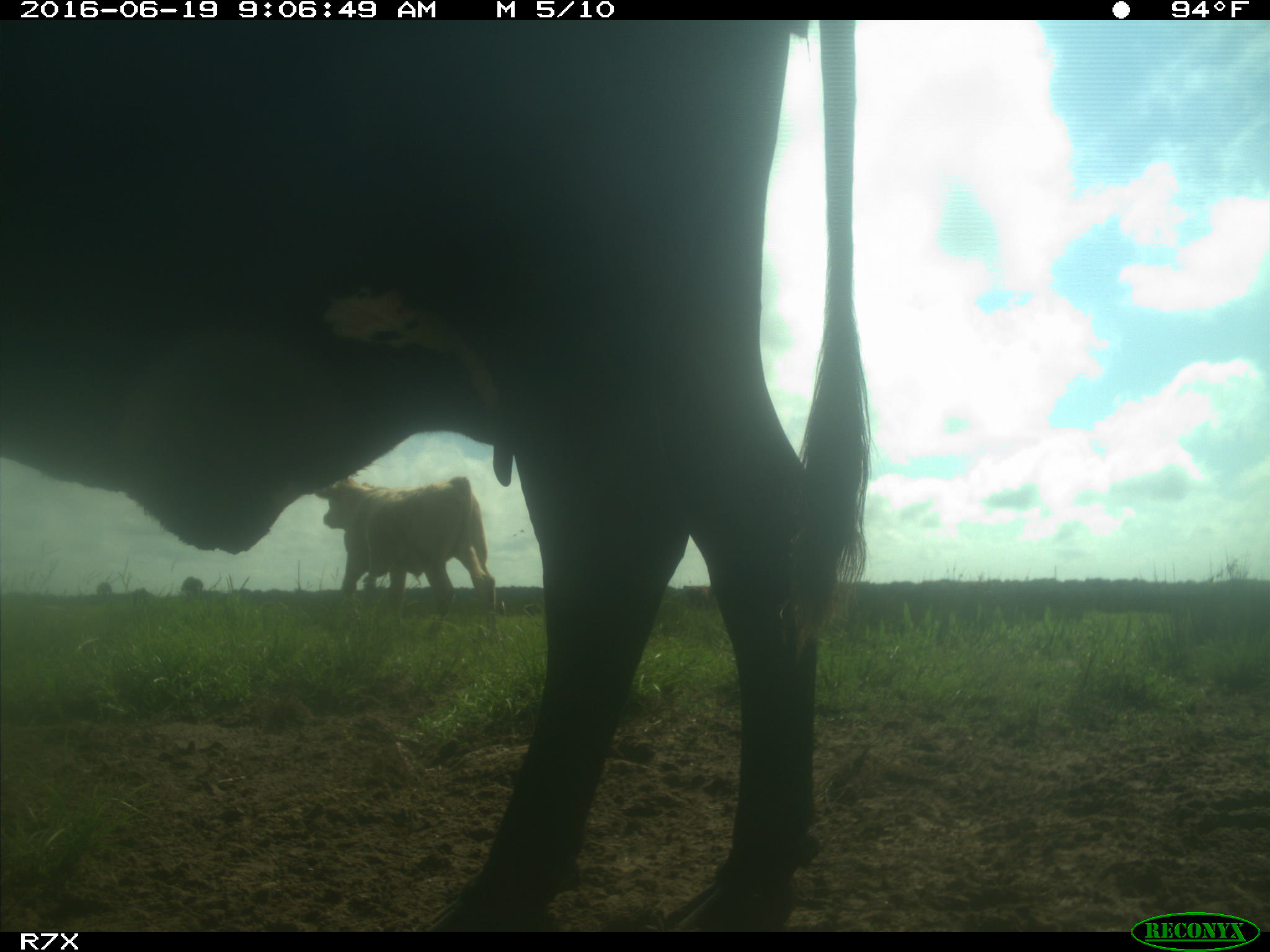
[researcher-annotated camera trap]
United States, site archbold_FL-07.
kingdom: Animalia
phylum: Chordata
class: Mammalia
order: Artiodactyla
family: Bovidae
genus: Bos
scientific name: Bos taurus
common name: domestic cow